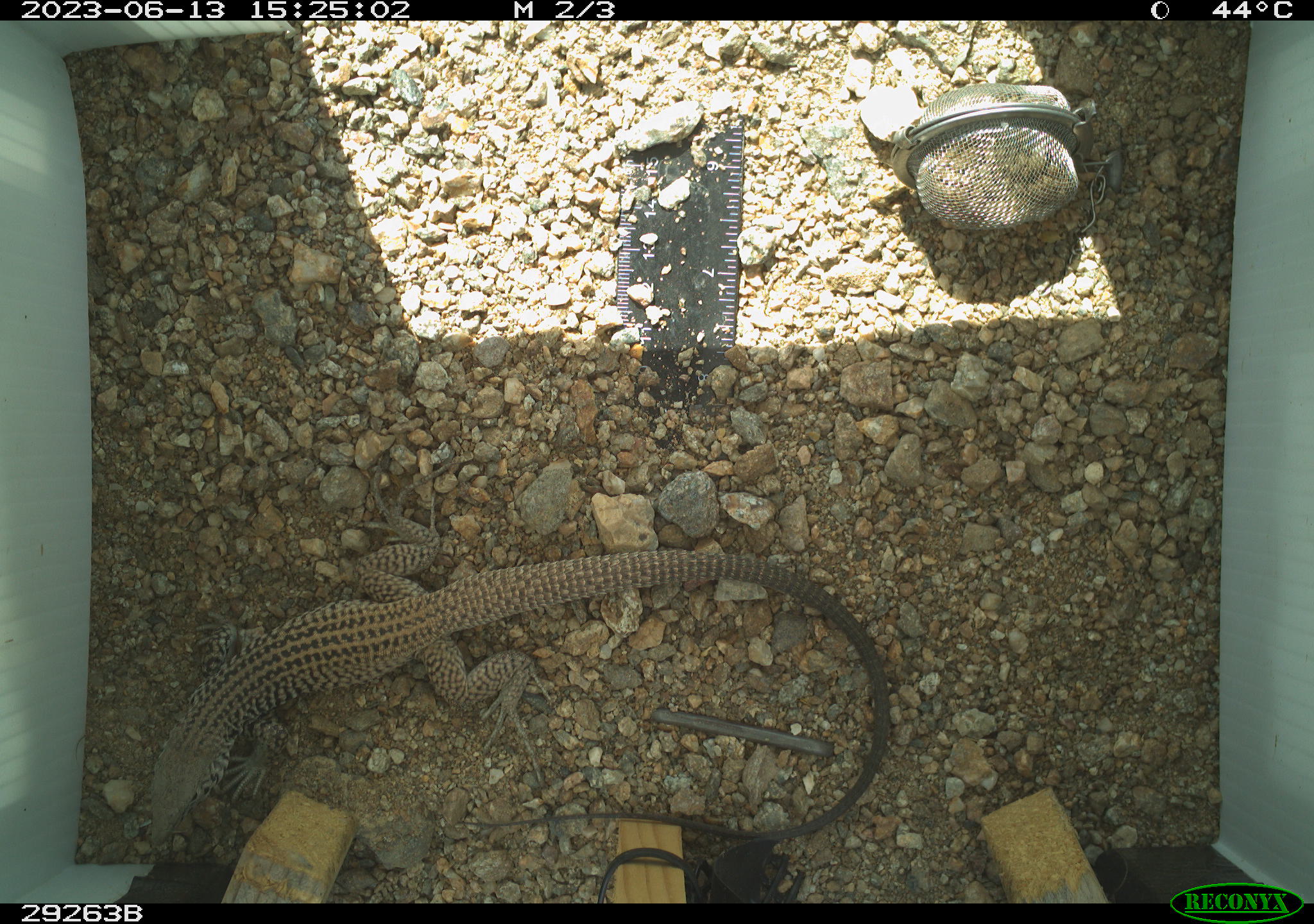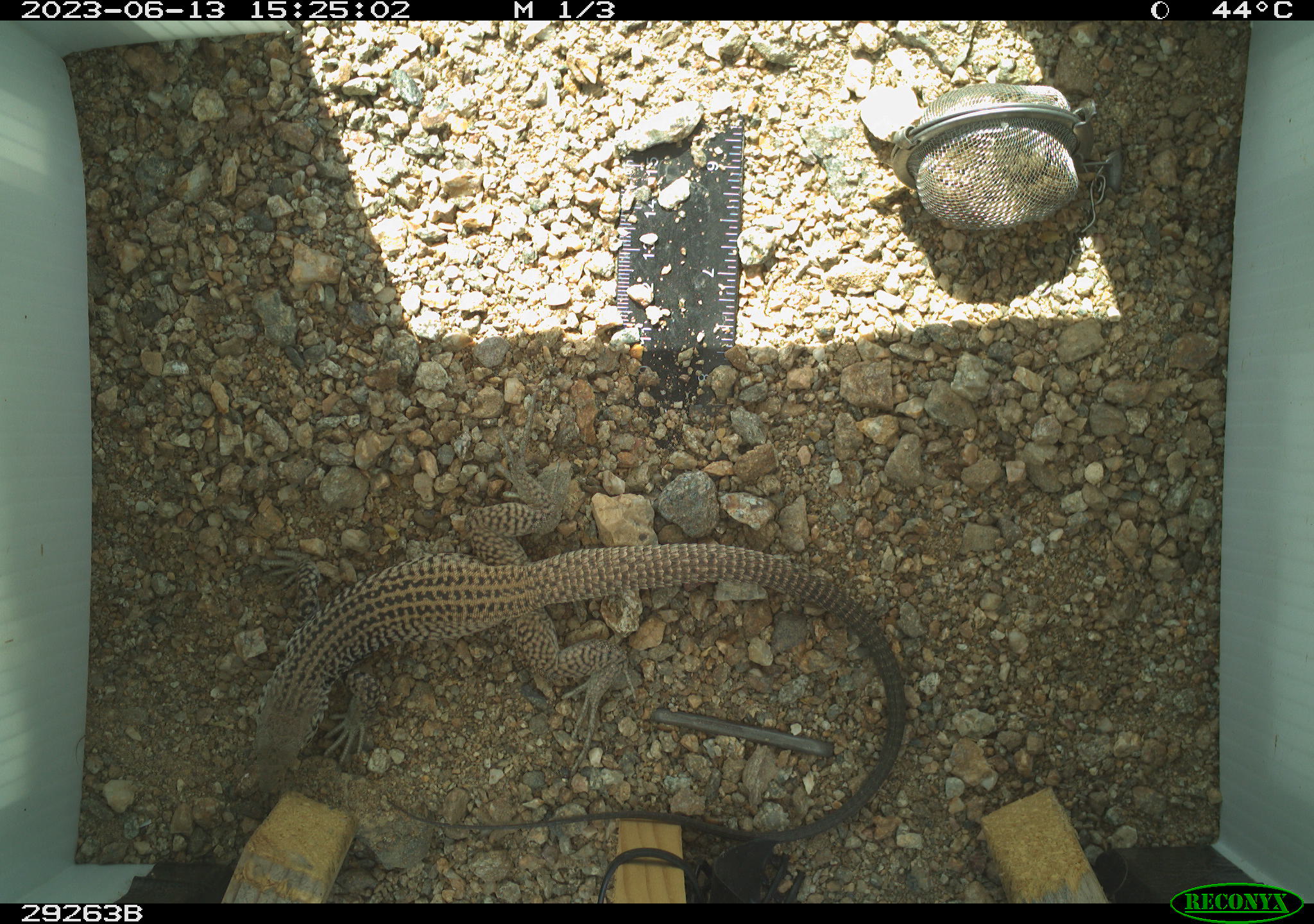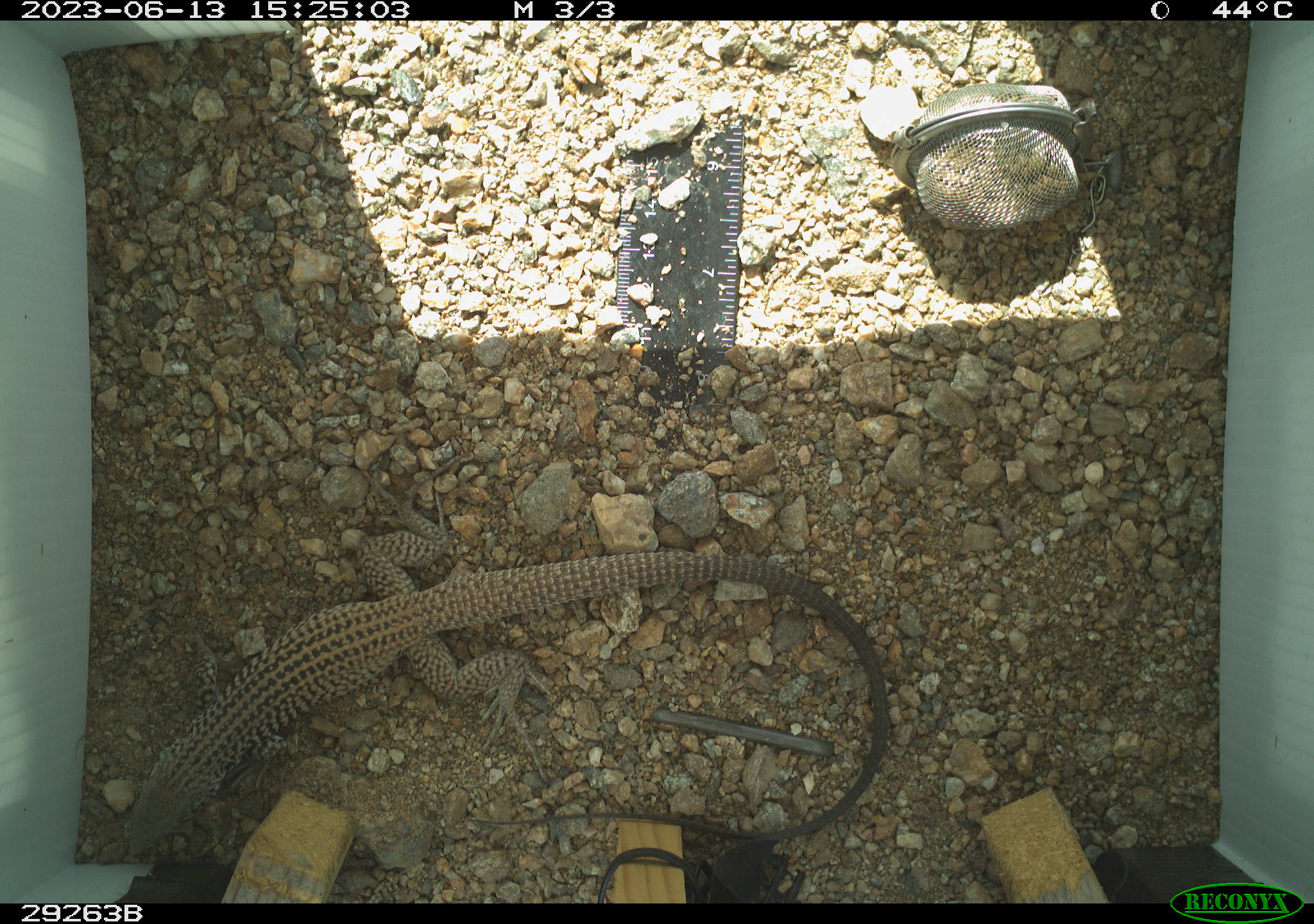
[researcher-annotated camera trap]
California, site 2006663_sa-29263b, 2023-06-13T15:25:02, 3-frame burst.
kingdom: Animalia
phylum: Chordata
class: Reptilia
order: Squamata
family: Teiidae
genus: Aspidoscelis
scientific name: Aspidoscelis tigris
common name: western whiptail